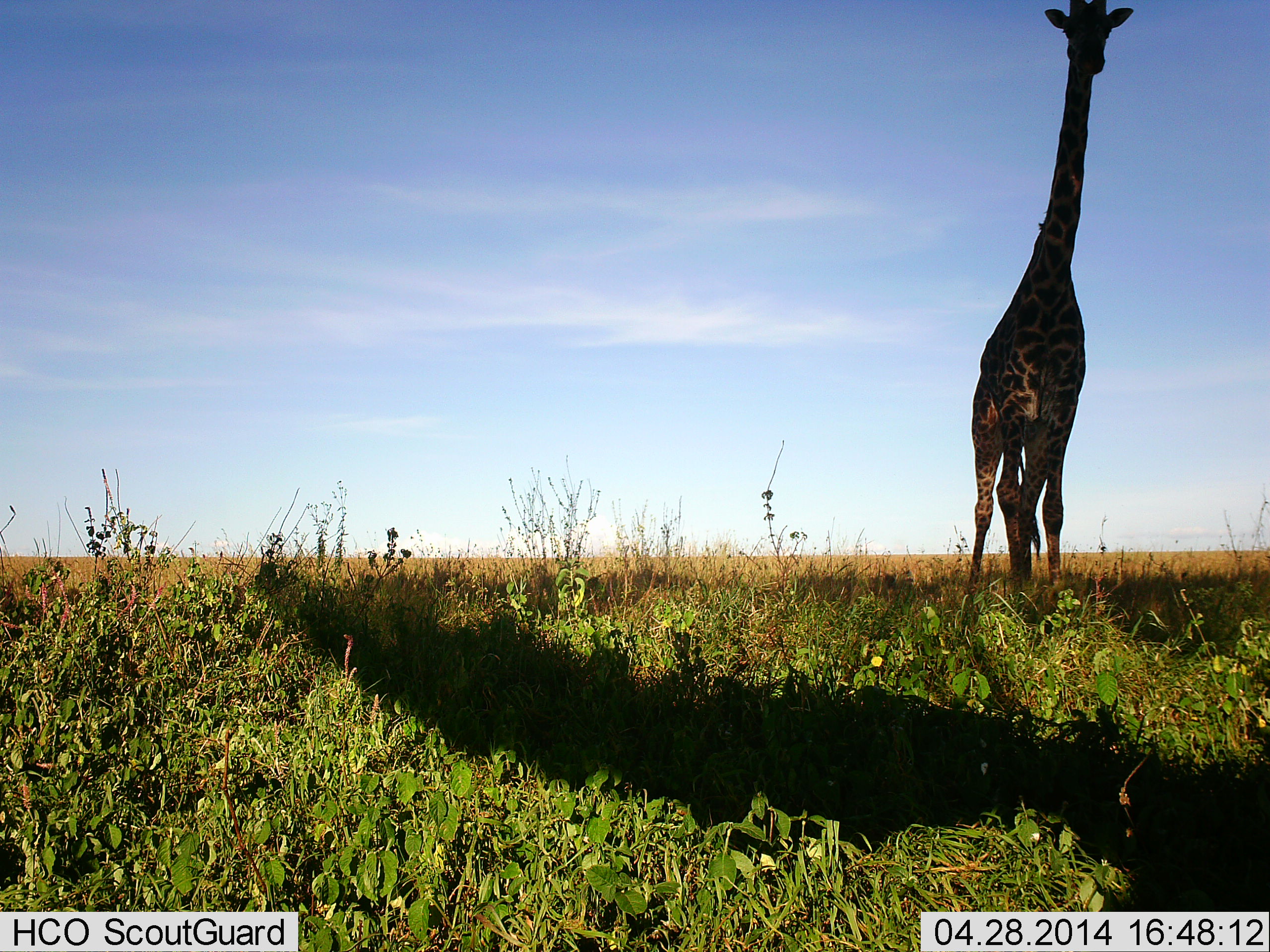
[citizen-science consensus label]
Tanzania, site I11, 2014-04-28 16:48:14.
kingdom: Animalia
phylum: Chordata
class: Mammalia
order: Artiodactyla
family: Giraffidae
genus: Giraffa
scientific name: Giraffa camelopardalis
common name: giraffe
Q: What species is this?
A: Giraffe (Giraffa camelopardalis).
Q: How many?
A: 1.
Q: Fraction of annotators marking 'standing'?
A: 100%.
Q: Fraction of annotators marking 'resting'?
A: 0%.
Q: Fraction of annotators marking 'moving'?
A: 0%.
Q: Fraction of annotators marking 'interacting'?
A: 0%.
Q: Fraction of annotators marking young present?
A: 0%.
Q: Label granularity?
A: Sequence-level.